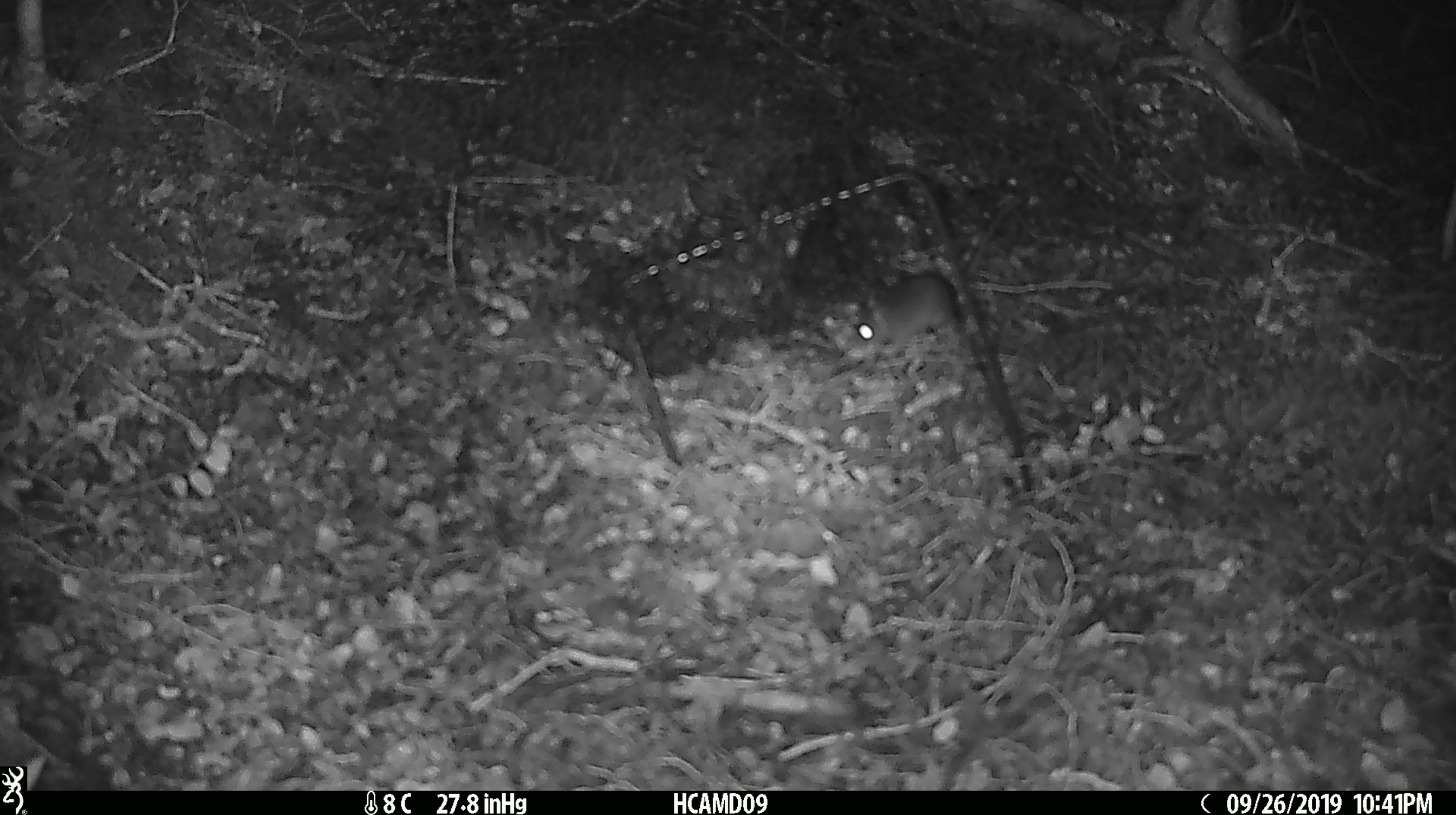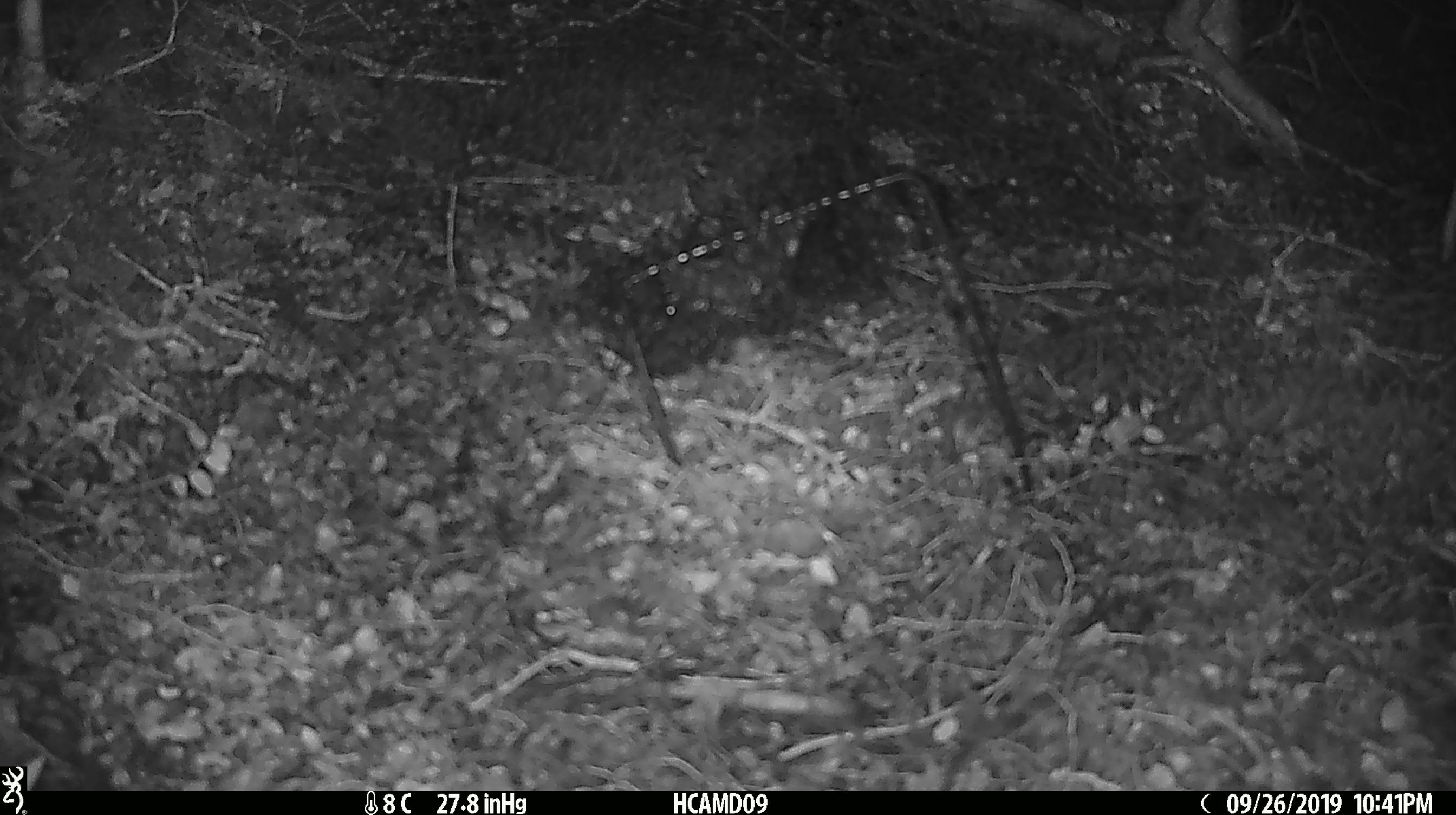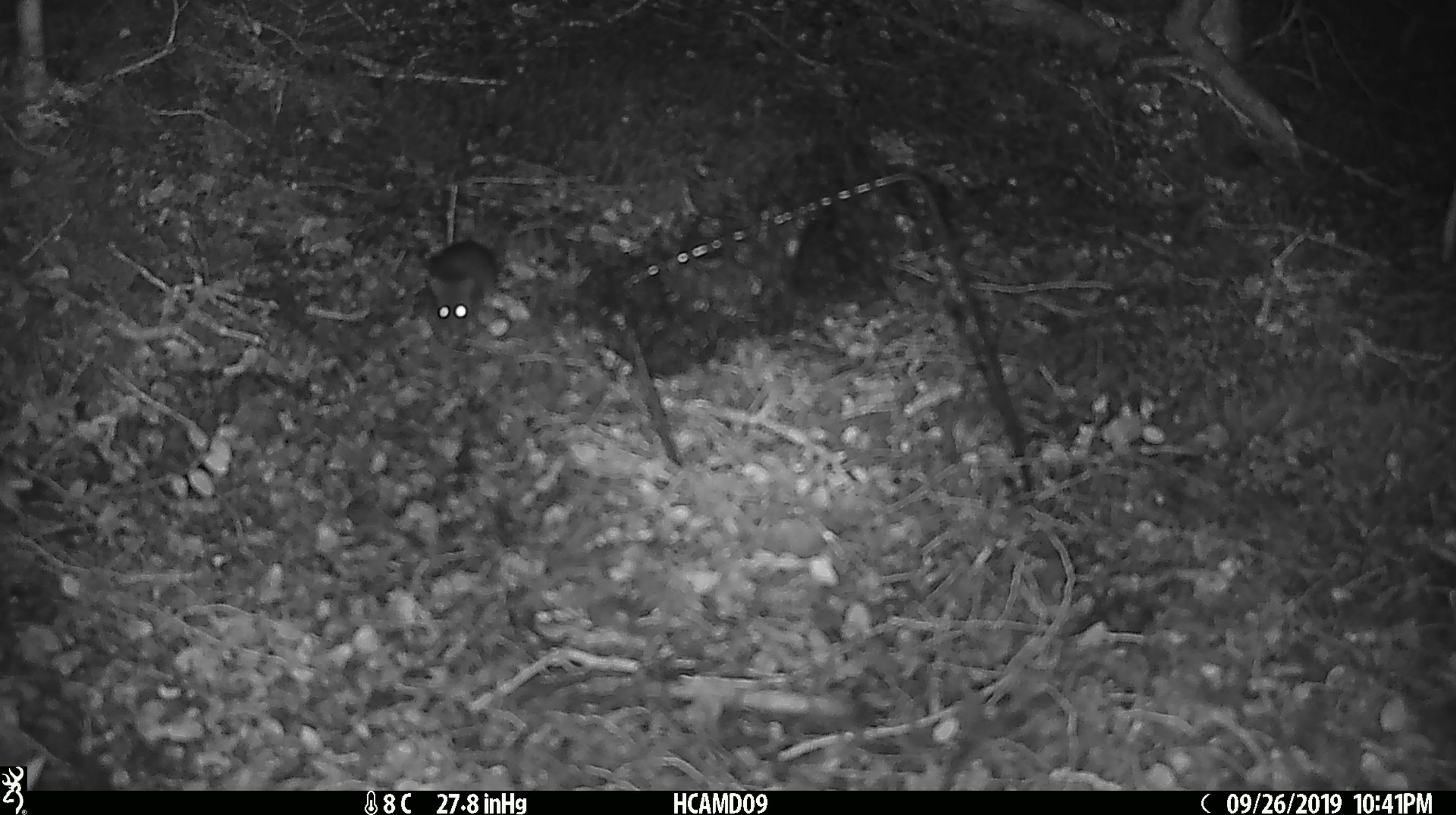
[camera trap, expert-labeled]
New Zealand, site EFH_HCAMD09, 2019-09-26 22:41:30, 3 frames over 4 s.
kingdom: Animalia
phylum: Chordata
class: Mammalia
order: Rodentia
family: Muridae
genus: Mus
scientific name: Mus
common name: mouse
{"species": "mouse (Mus)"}